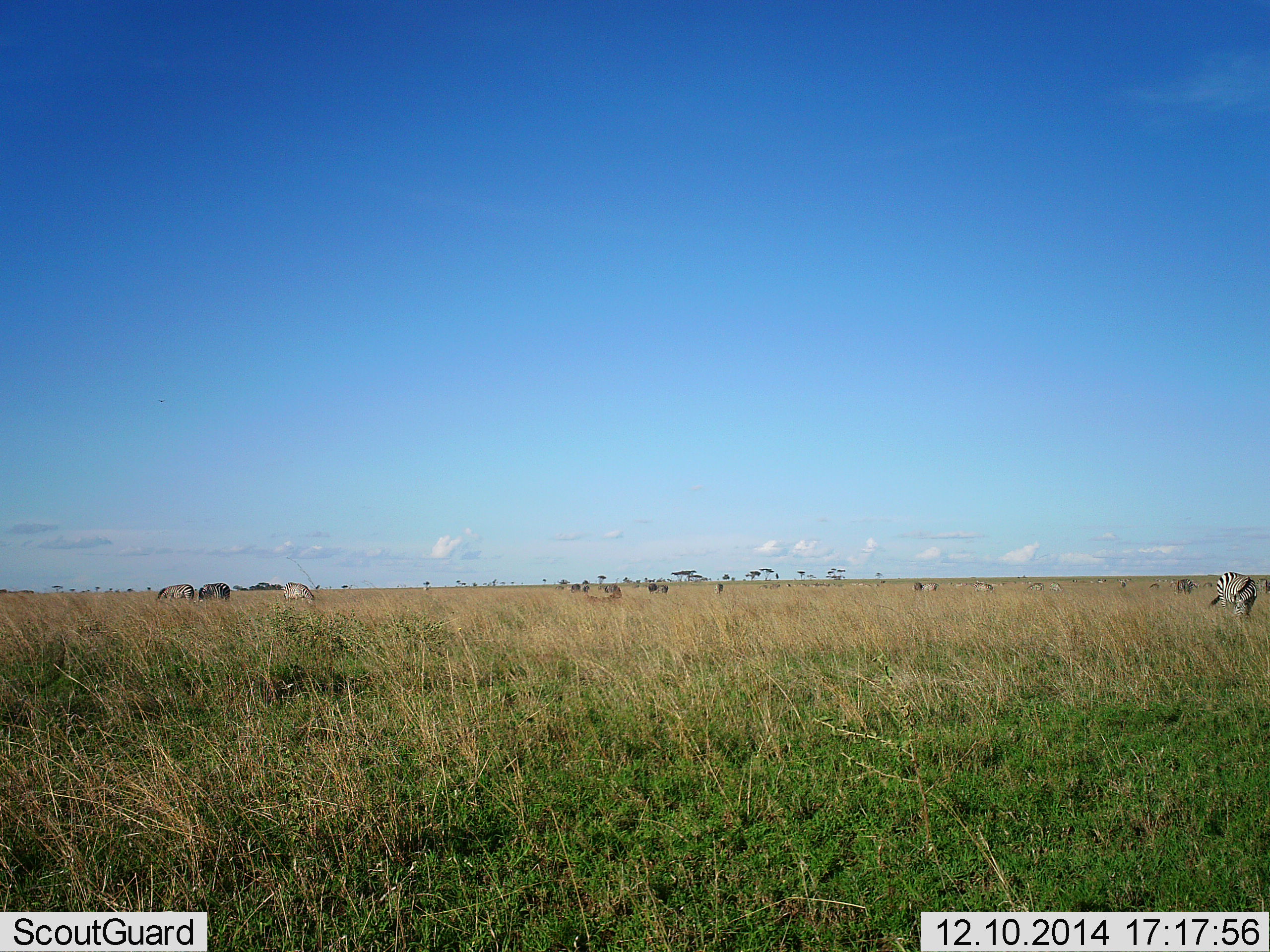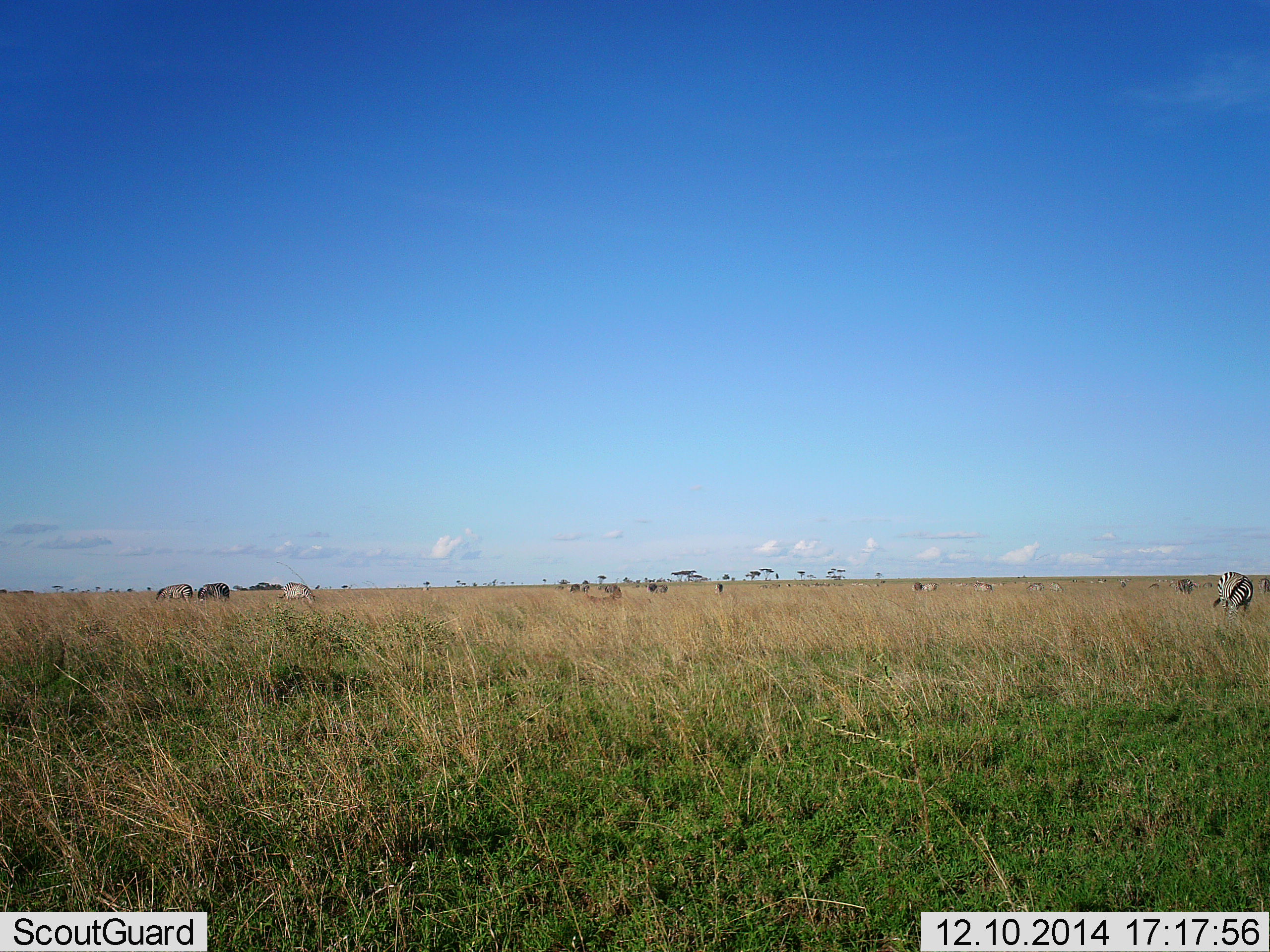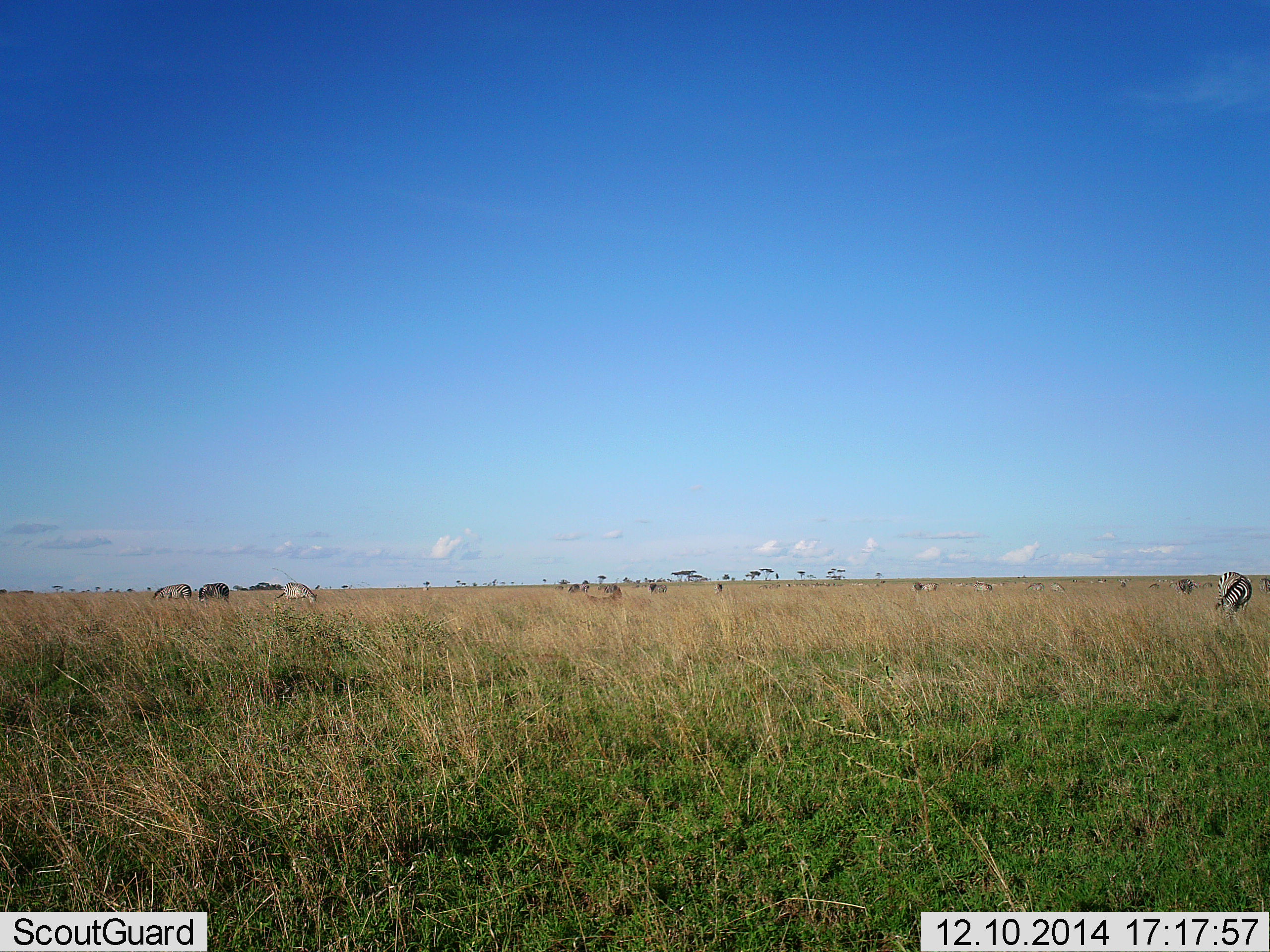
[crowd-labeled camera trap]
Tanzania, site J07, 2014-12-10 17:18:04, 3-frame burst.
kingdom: Animalia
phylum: Chordata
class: Mammalia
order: Perissodactyla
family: Equidae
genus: Equus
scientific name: Equus quagga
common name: plains zebra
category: zebra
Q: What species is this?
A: Zebra (plains zebra) (Equus quagga).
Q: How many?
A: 11-50.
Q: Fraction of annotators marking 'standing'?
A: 42%.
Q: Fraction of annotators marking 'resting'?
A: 0%.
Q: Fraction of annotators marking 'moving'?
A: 8%.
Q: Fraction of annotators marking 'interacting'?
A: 0%.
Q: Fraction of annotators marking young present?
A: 0%.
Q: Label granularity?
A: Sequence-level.